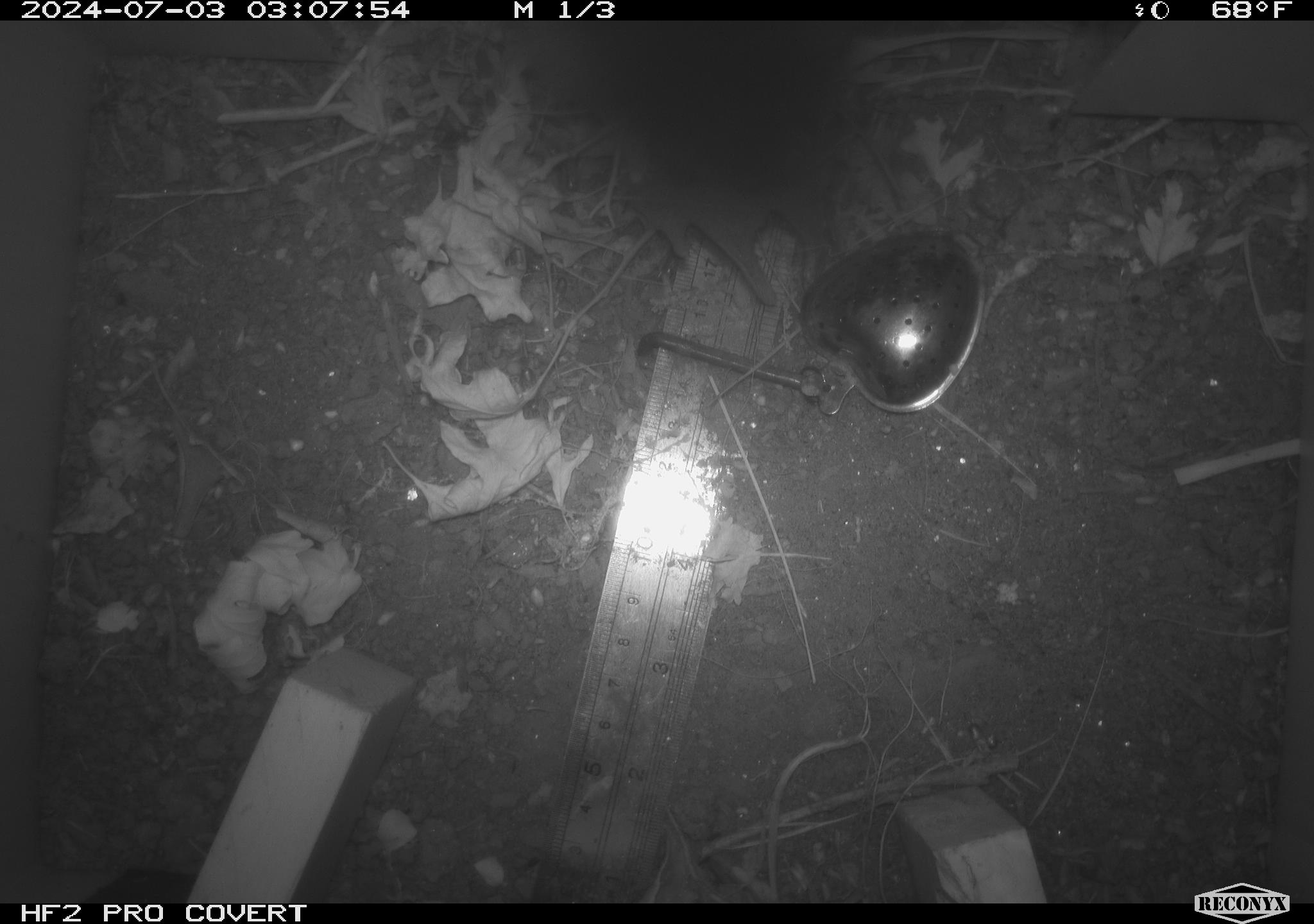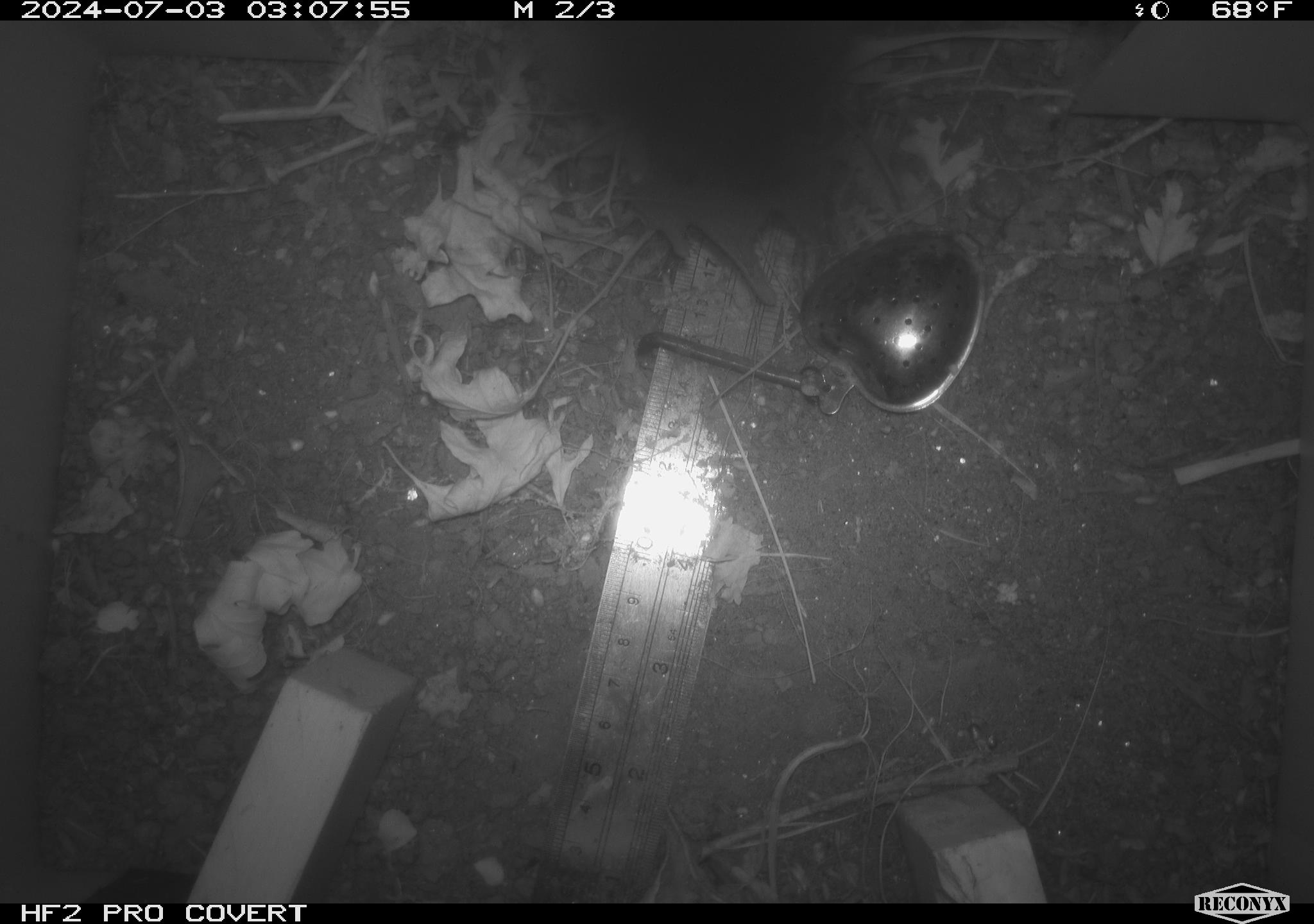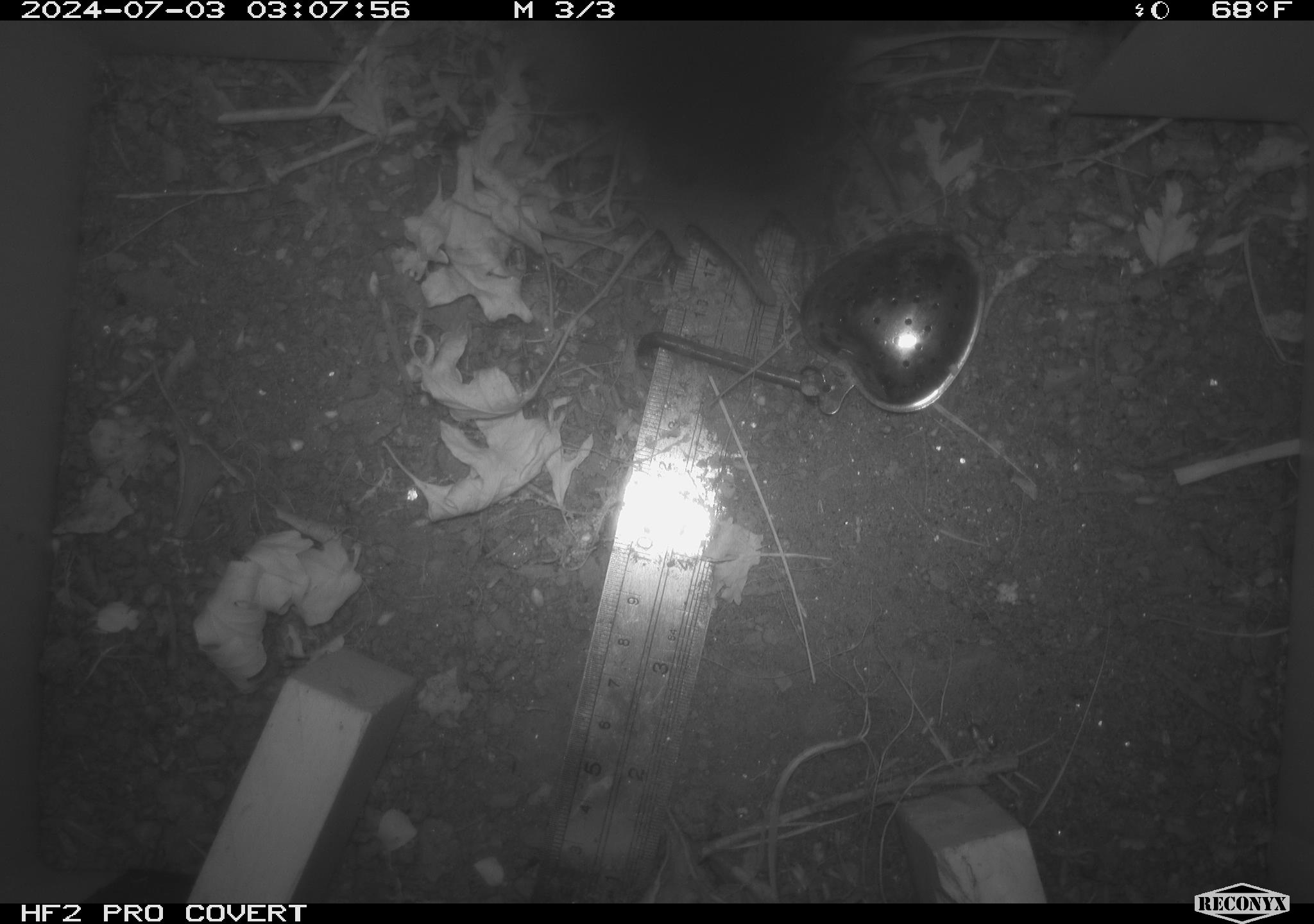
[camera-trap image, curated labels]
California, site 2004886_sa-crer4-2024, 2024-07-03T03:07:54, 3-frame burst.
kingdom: Animalia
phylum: Chordata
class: Mammalia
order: Lagomorpha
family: Leporidae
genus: Sylvilagus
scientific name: Sylvilagus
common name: cottontail rabbits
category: sylvilagus species